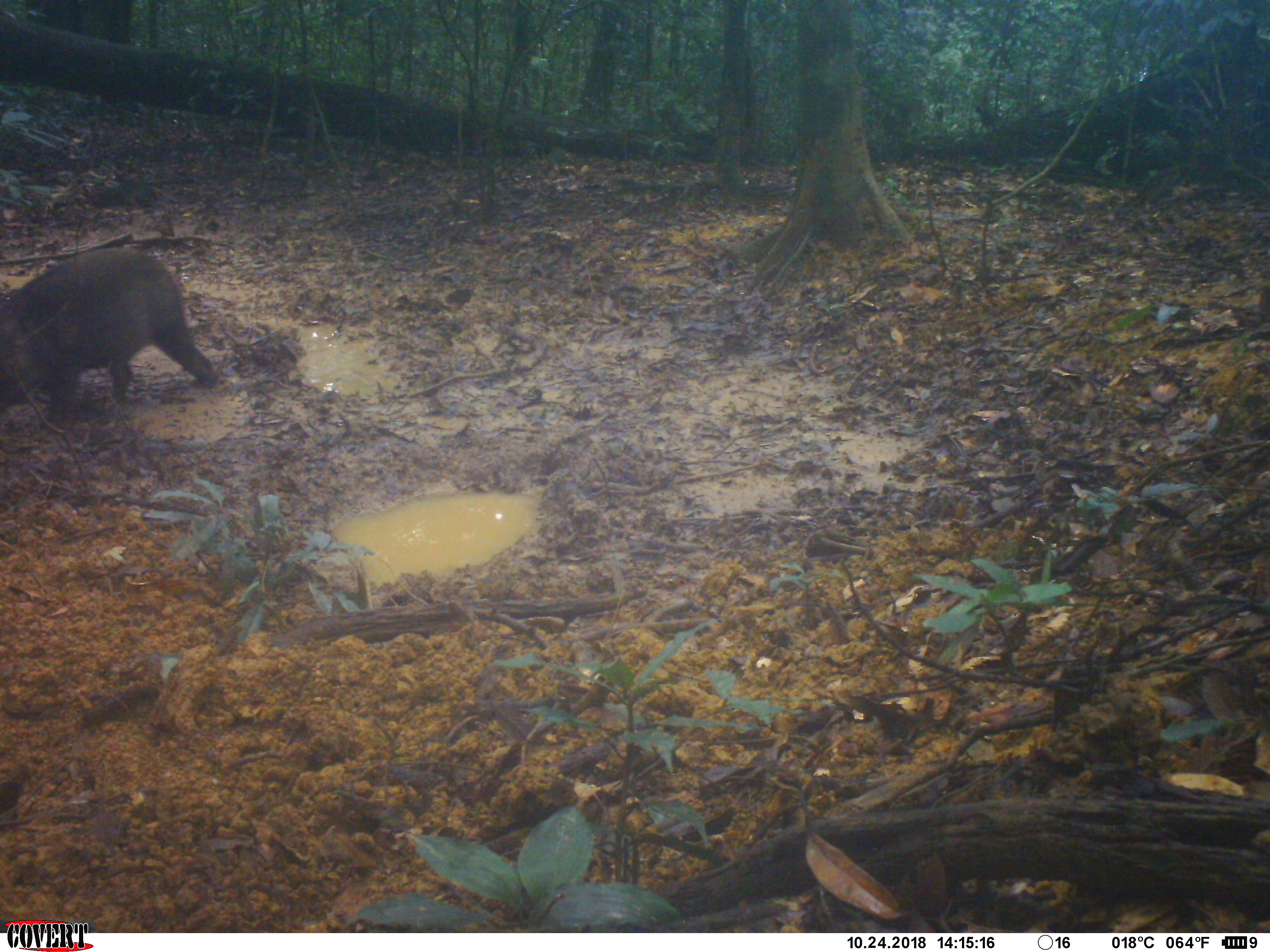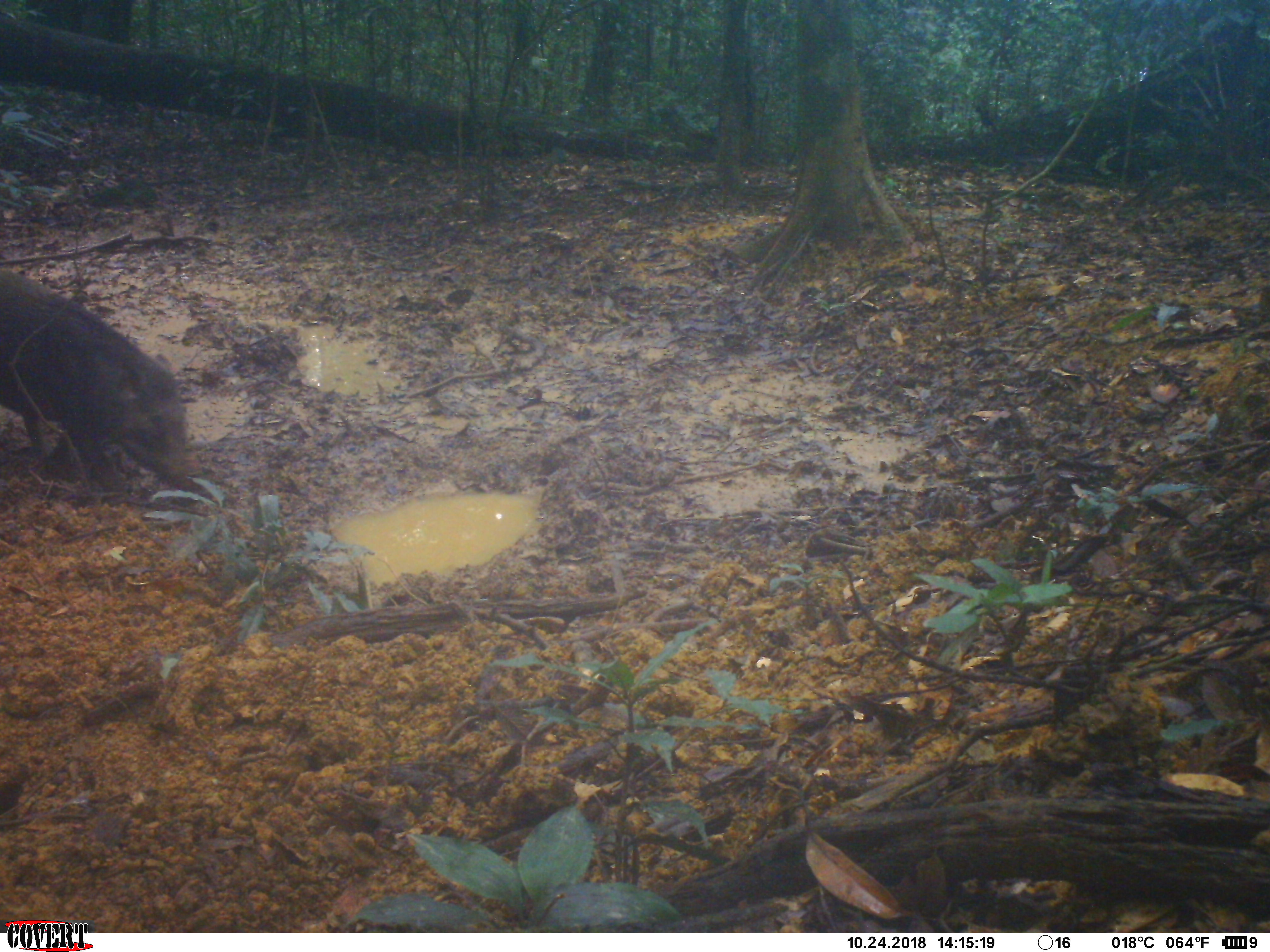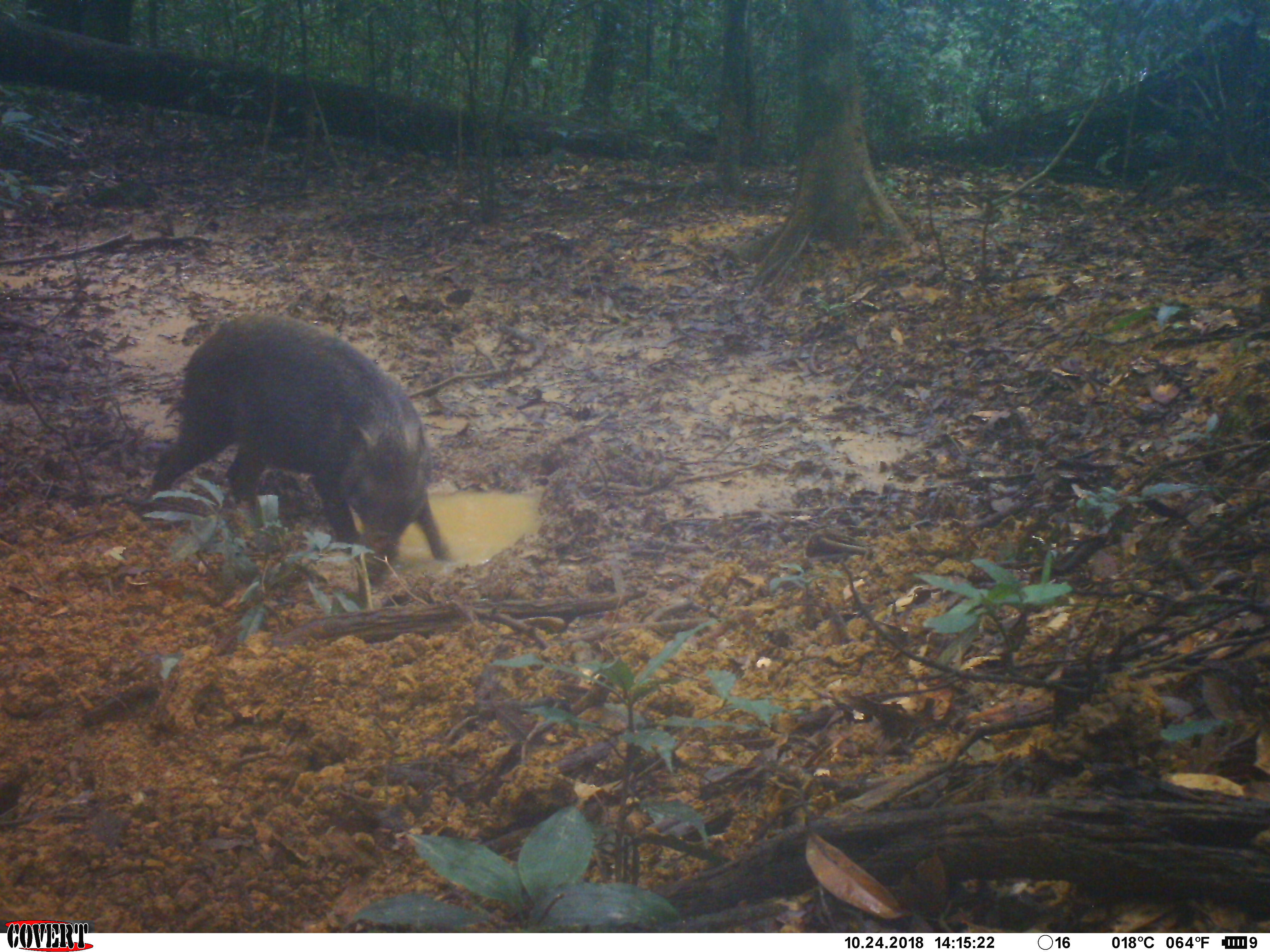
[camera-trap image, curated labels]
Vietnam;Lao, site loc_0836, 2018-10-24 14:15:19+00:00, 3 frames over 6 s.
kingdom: Animalia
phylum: Chordata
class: Mammalia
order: Artiodactyla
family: Suidae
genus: Sus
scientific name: Sus scrofa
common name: eurasian wild pig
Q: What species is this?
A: Eurasian wild pig (Sus scrofa).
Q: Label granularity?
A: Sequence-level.